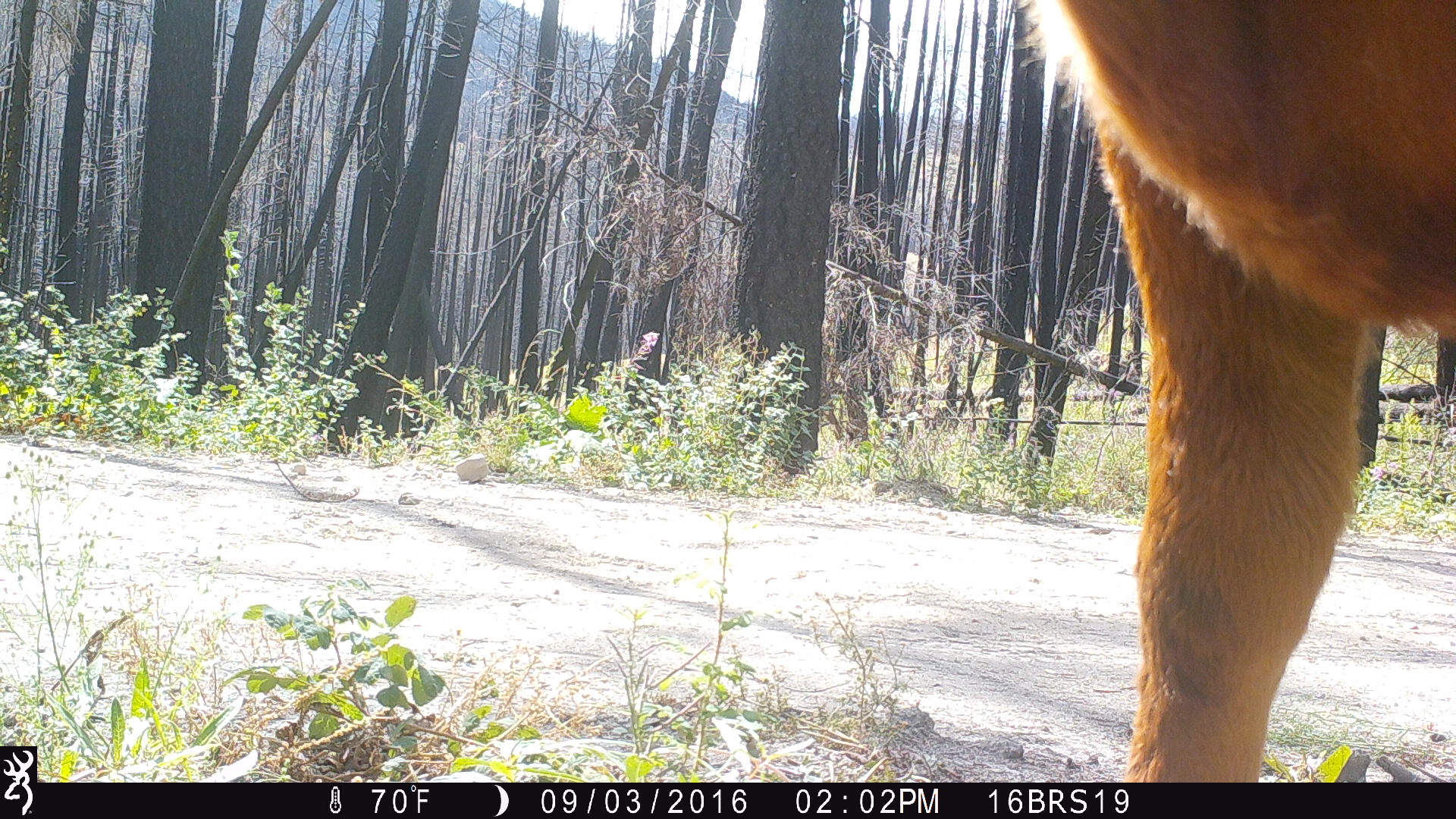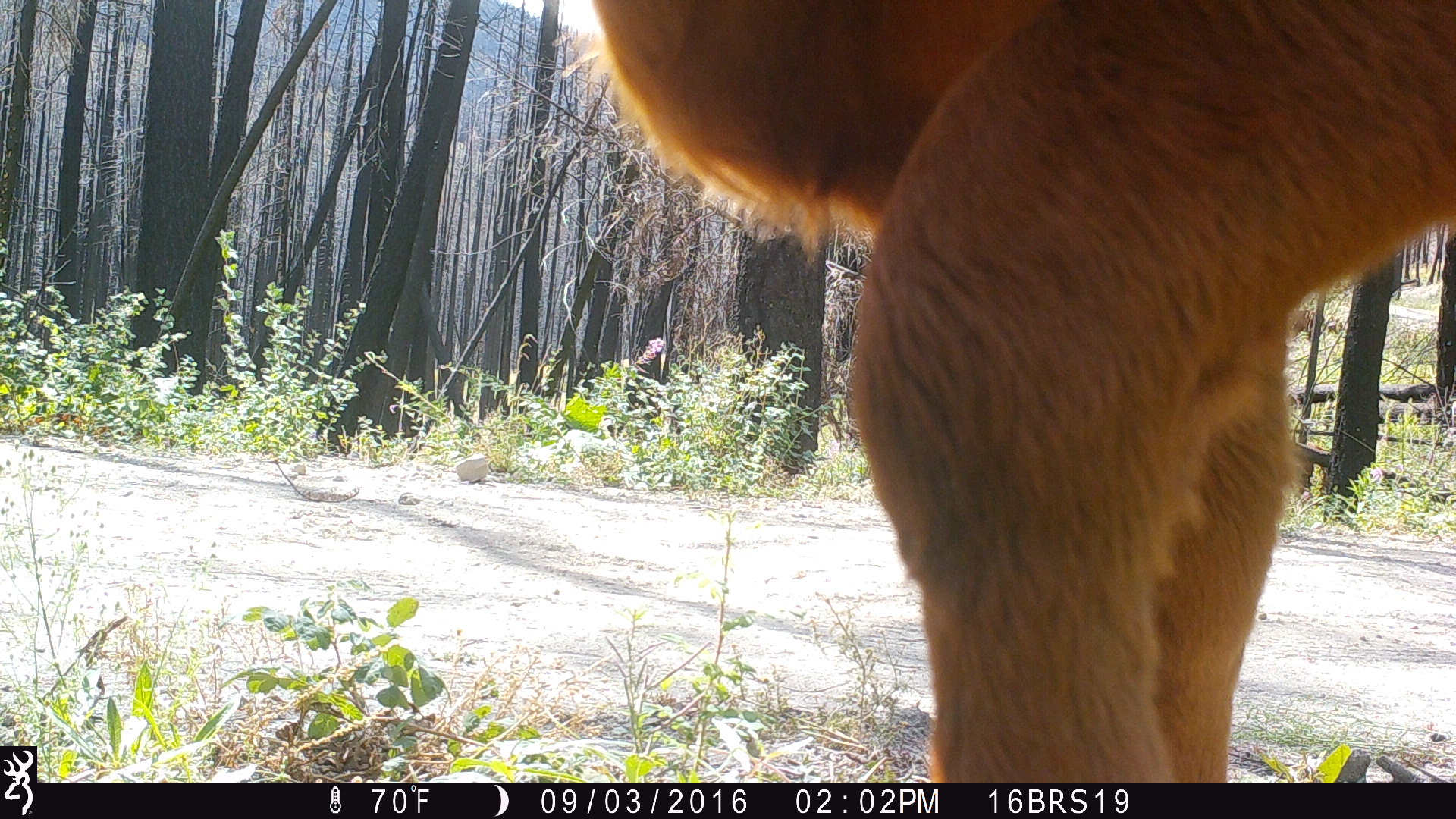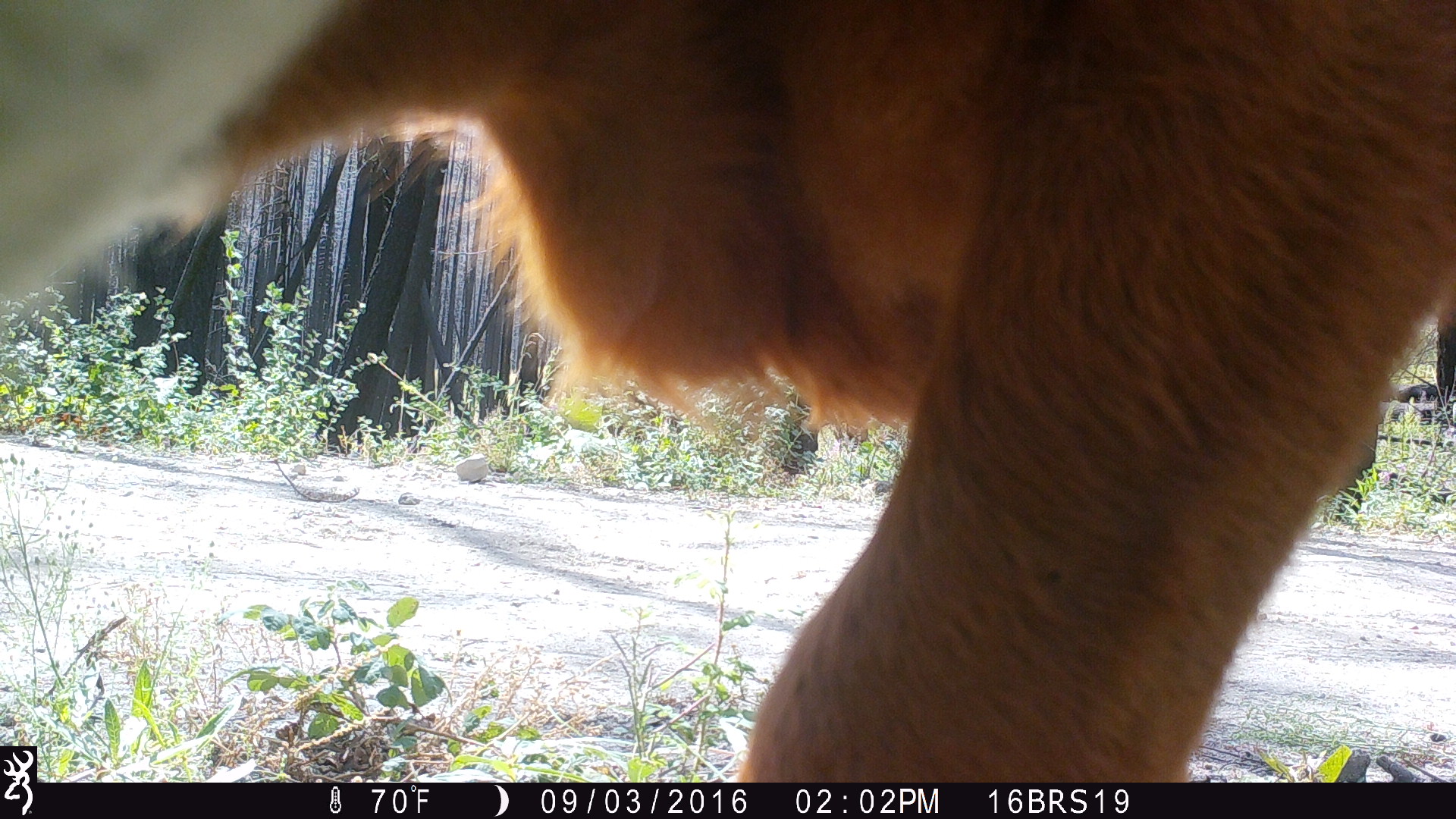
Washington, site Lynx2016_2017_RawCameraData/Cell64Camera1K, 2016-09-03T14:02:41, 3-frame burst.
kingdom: Animalia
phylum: Chordata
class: Mammalia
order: Artiodactyla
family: Bovidae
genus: Bos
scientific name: Bos taurus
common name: domestic cattle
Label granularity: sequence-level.